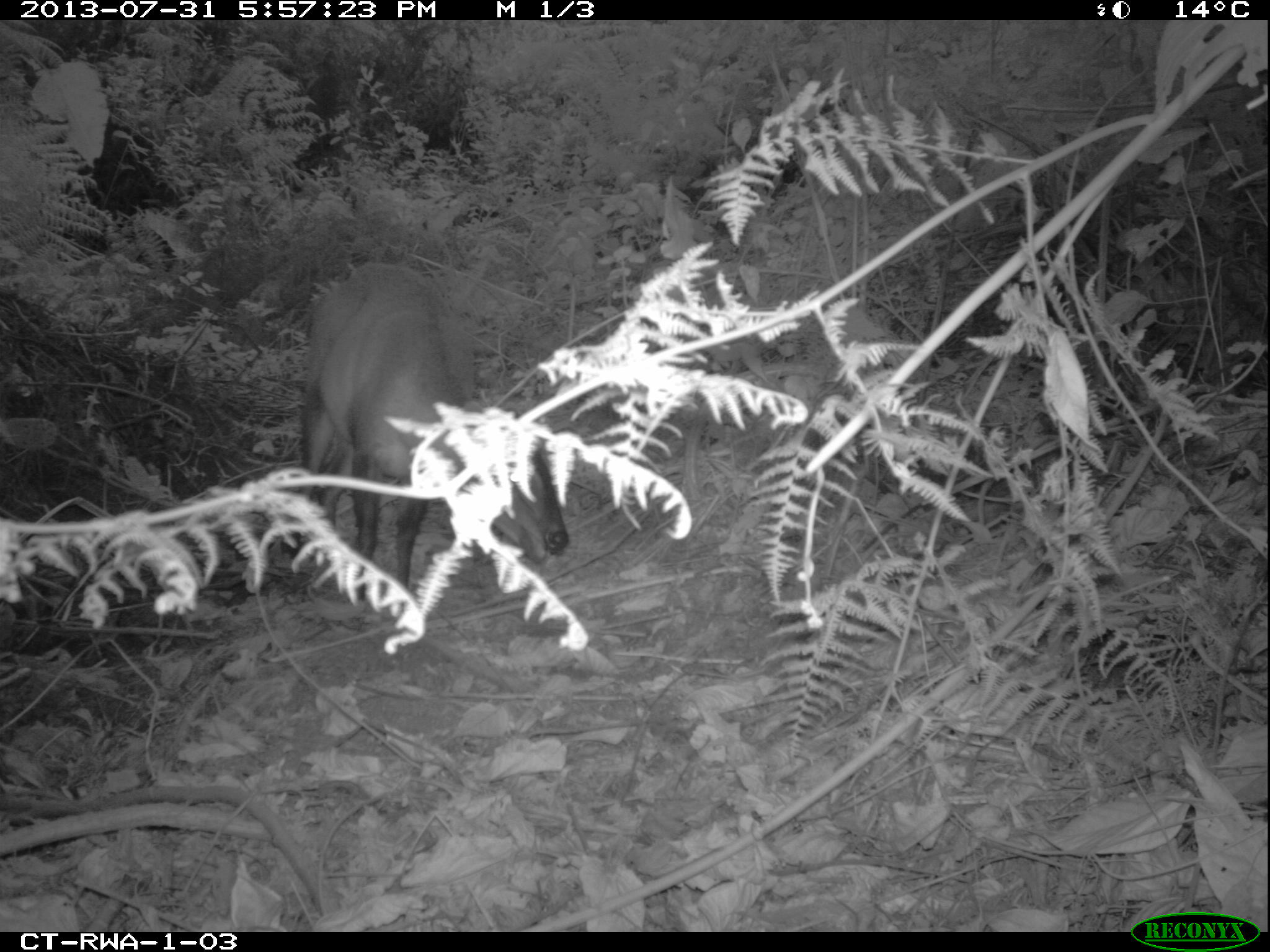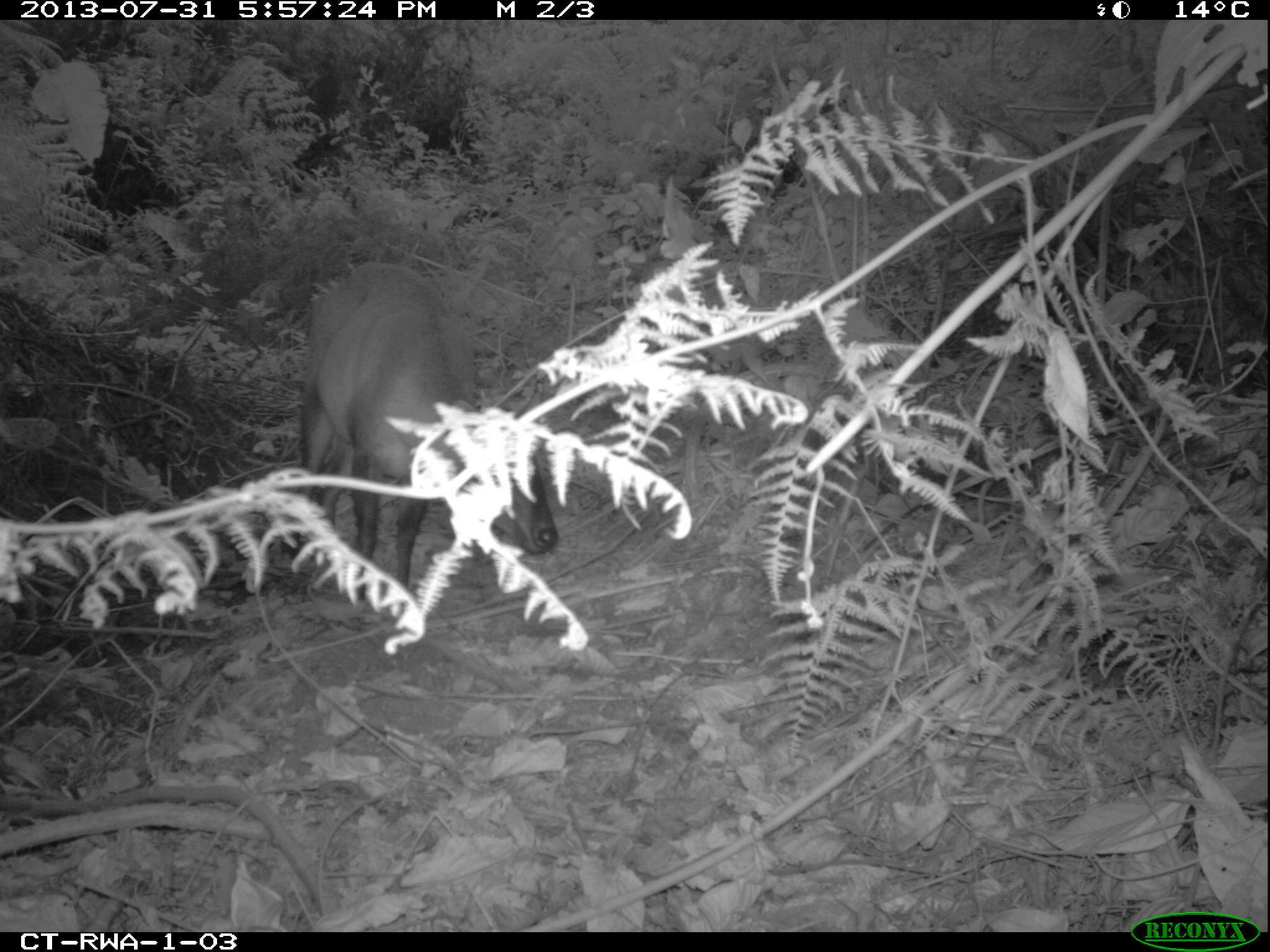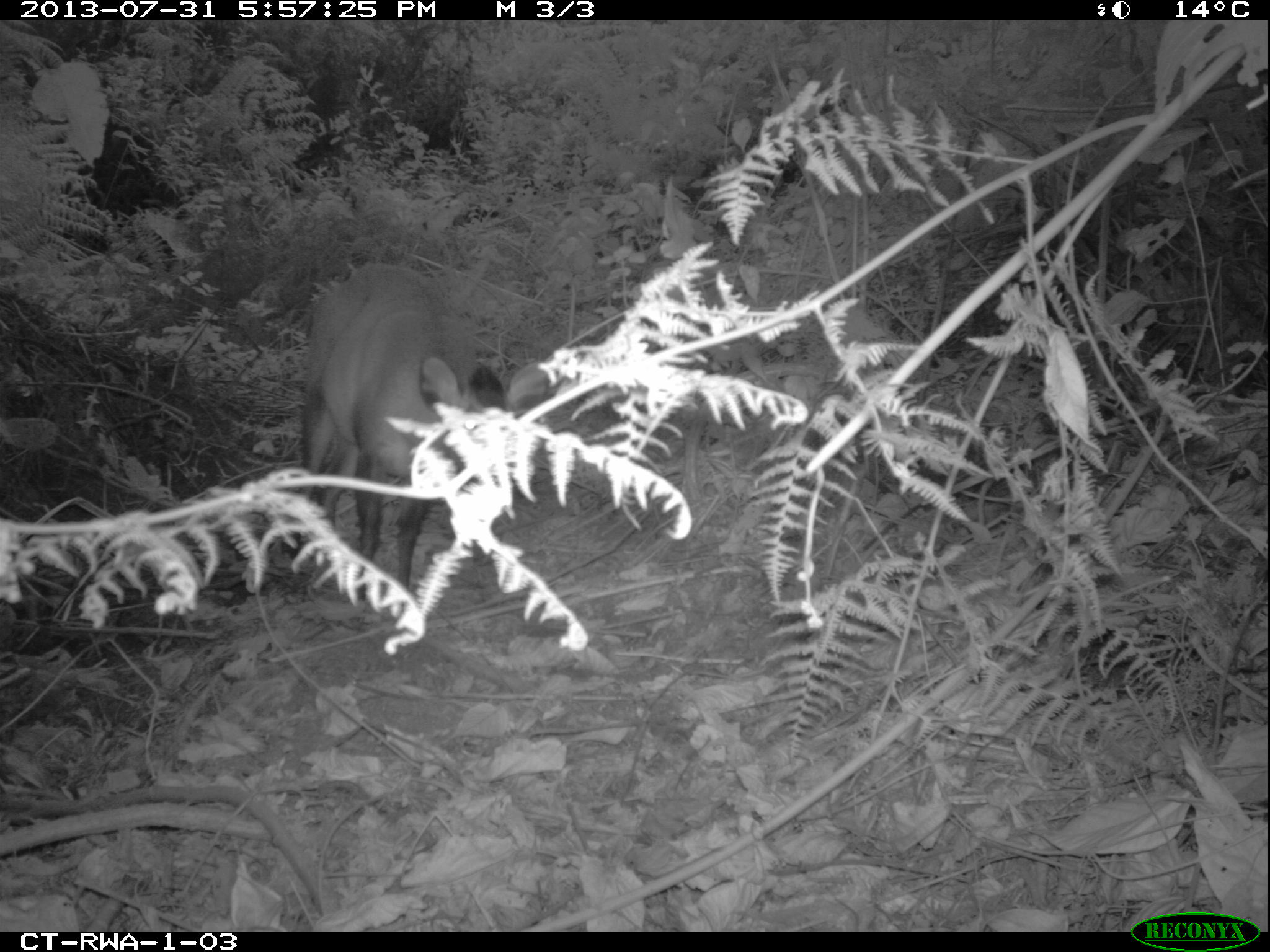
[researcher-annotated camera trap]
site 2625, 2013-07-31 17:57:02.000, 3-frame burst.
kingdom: Animalia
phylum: Chordata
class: Mammalia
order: Artiodactyla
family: Bovidae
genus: Cephalophus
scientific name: Cephalophus nigrifrons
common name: black-fronted duiker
Cephalophus nigrifrons (black-fronted duiker), count 1.